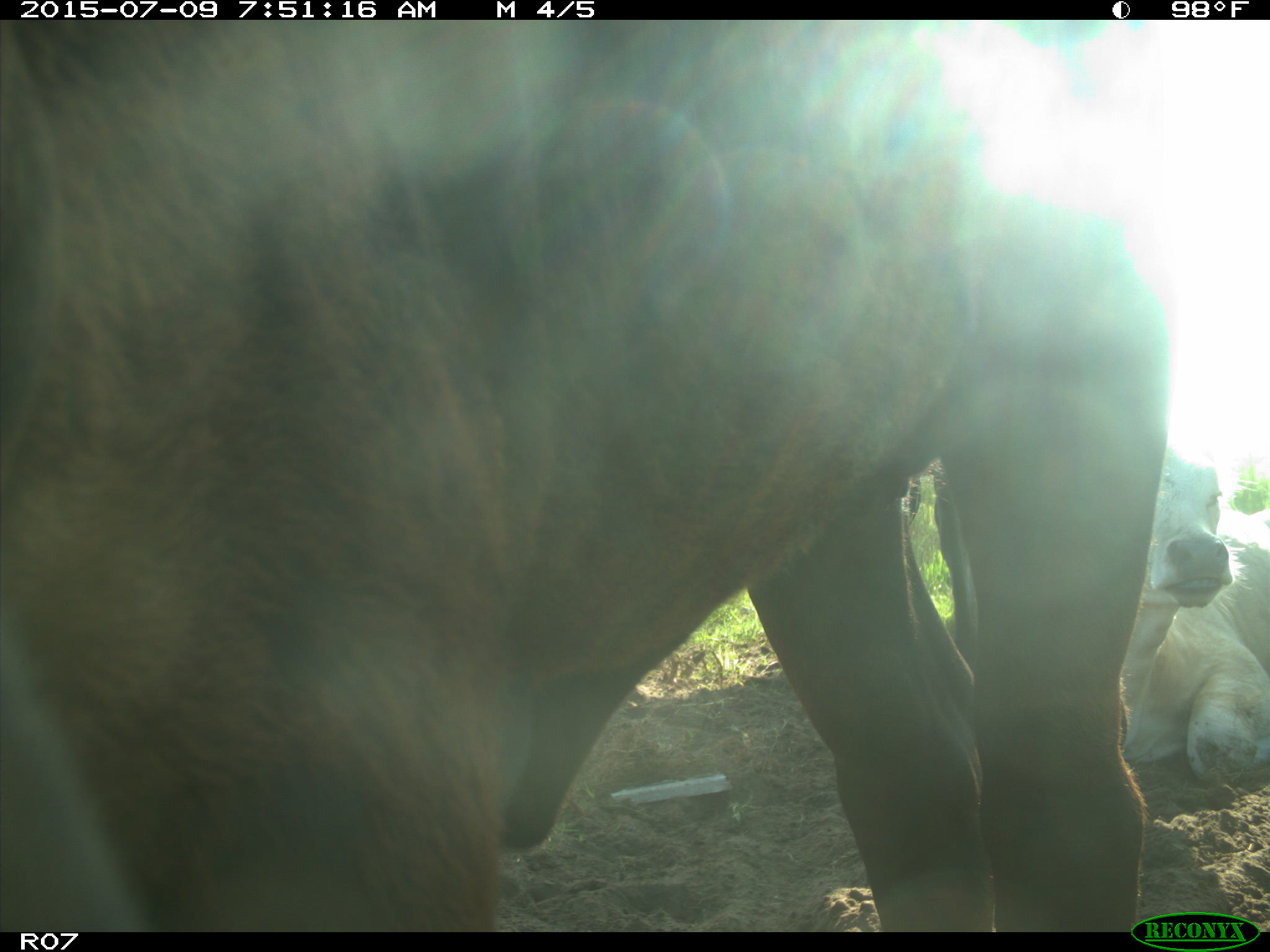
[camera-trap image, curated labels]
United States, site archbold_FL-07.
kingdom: Animalia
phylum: Chordata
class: Mammalia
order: Artiodactyla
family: Bovidae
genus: Bos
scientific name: Bos taurus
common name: domestic cow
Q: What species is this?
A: Bos taurus (domestic cow).